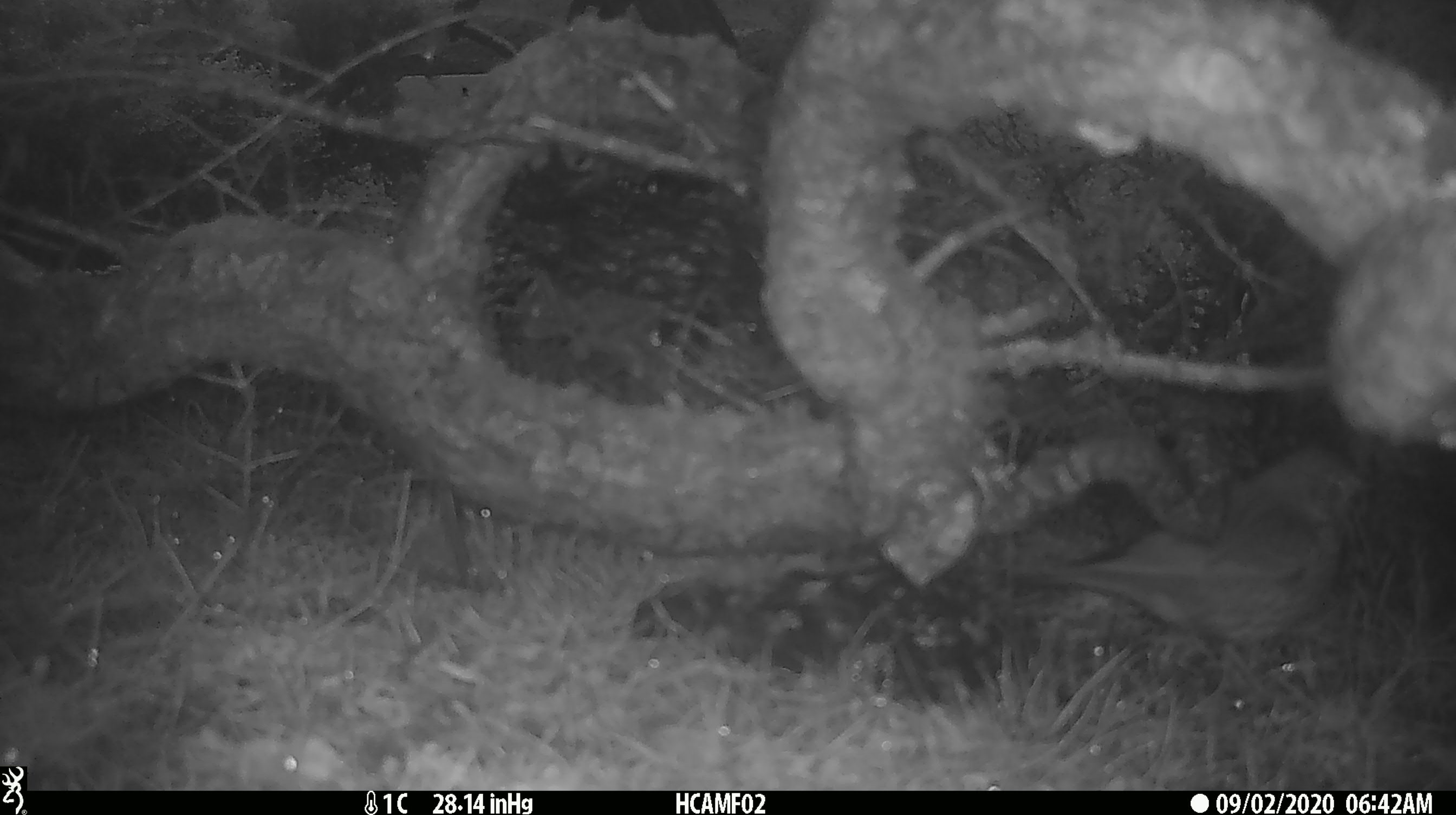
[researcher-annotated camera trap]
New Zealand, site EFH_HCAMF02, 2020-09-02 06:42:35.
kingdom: Animalia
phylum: Chordata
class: Aves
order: Passeriformes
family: Turdidae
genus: Turdus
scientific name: Turdus philomelos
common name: song thrush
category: thrush